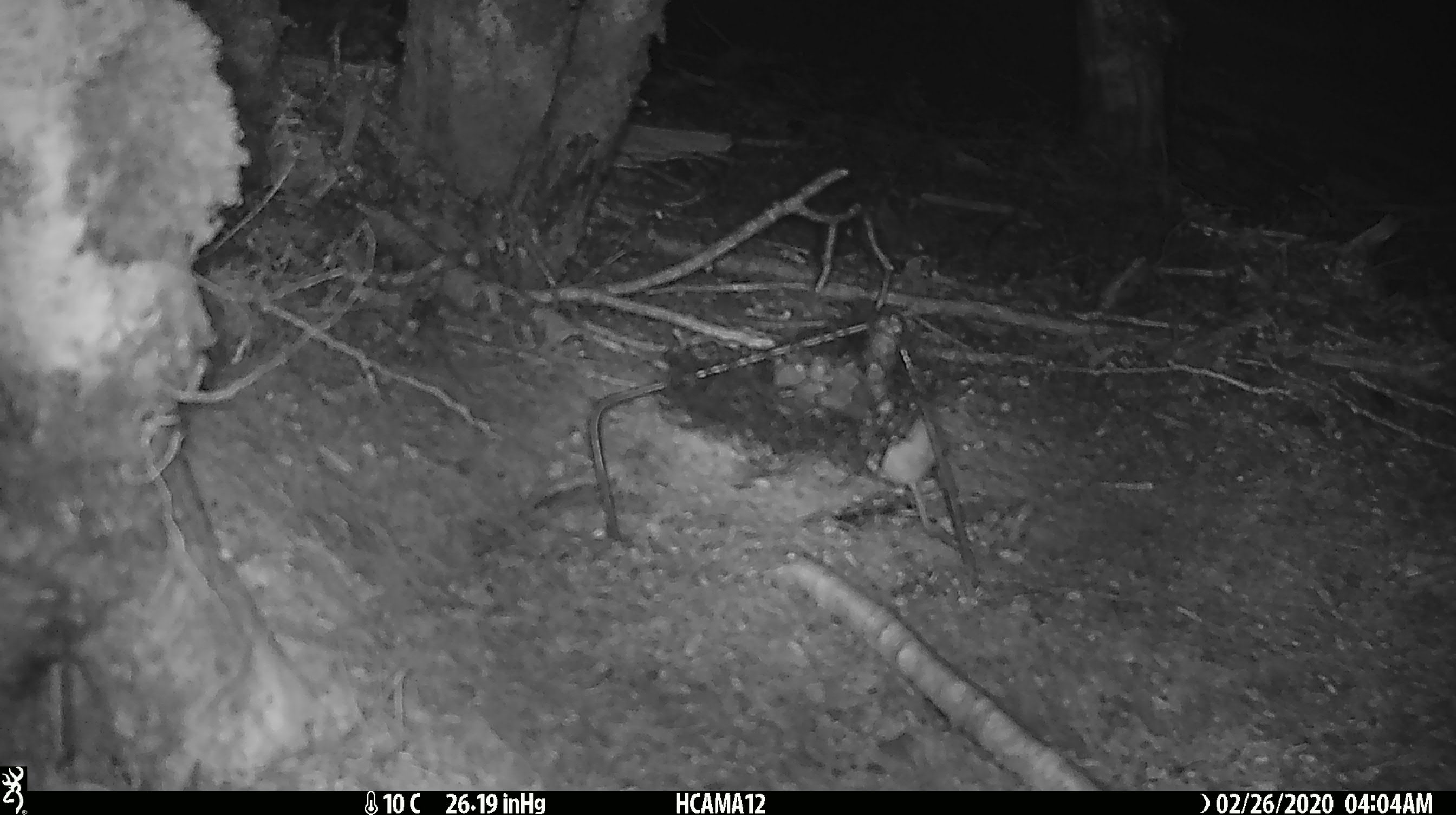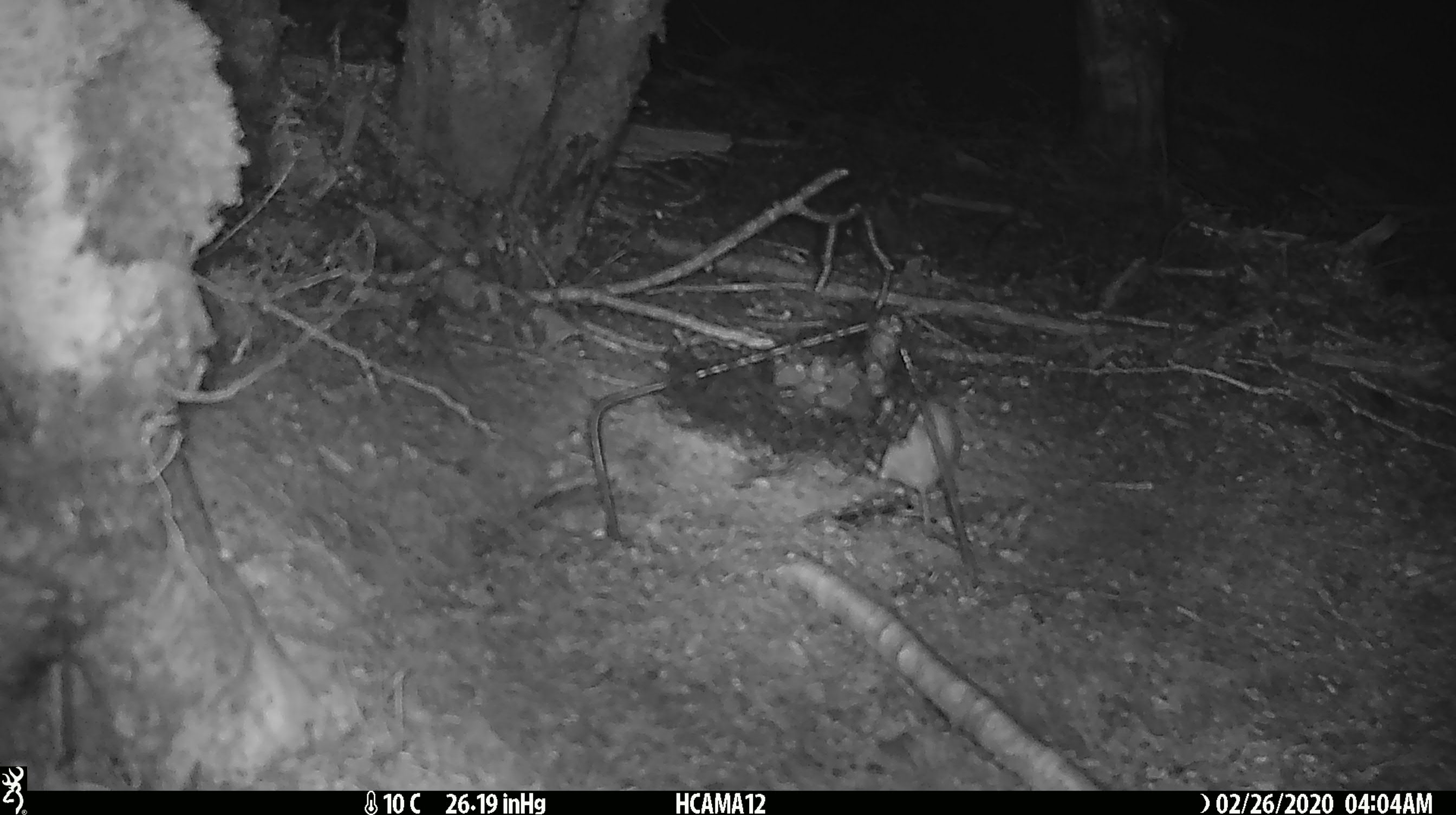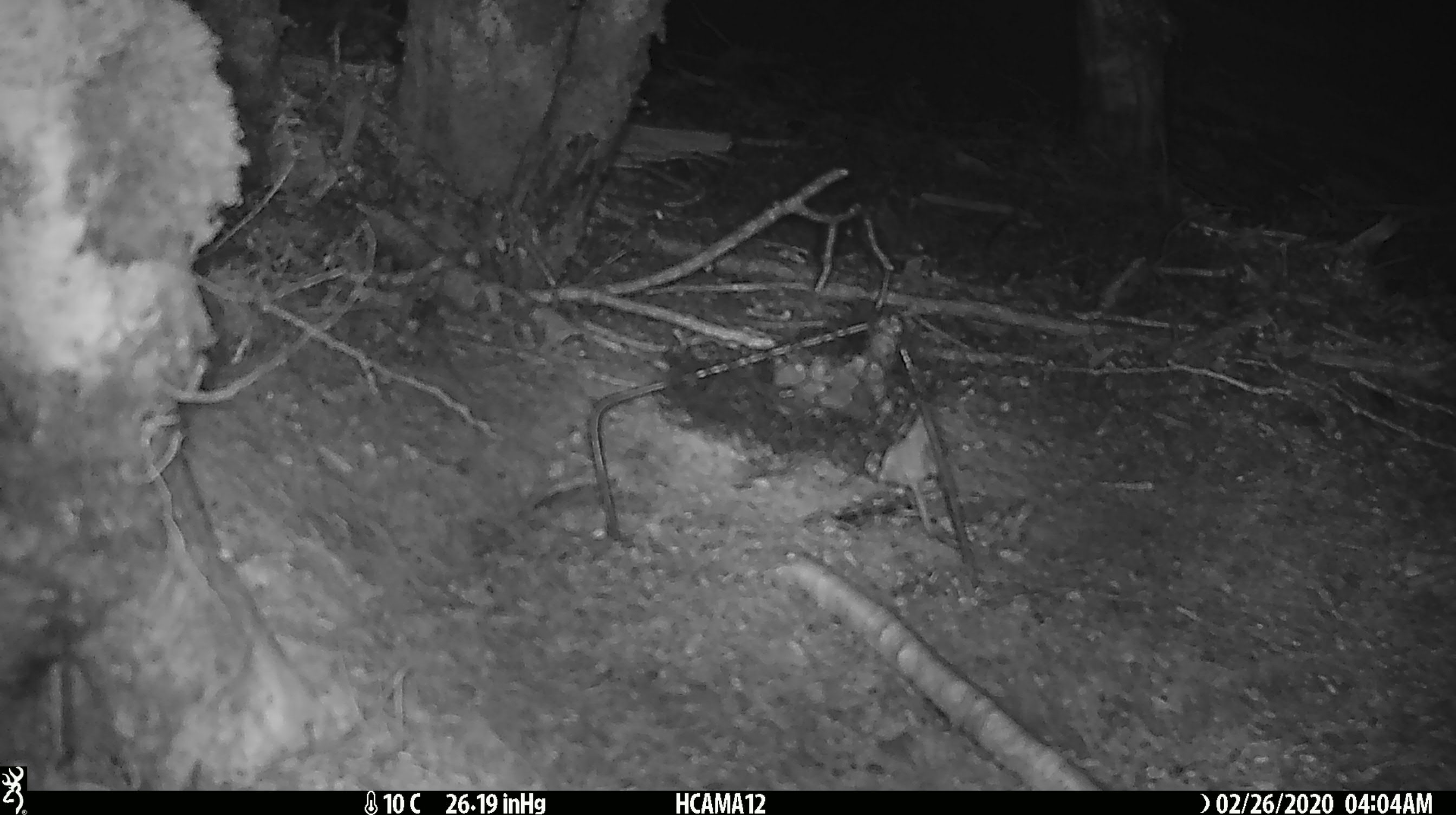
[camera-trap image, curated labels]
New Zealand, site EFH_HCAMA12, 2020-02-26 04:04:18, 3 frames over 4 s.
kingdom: Animalia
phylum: Chordata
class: Mammalia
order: Rodentia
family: Muridae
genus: Mus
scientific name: Mus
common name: mouse